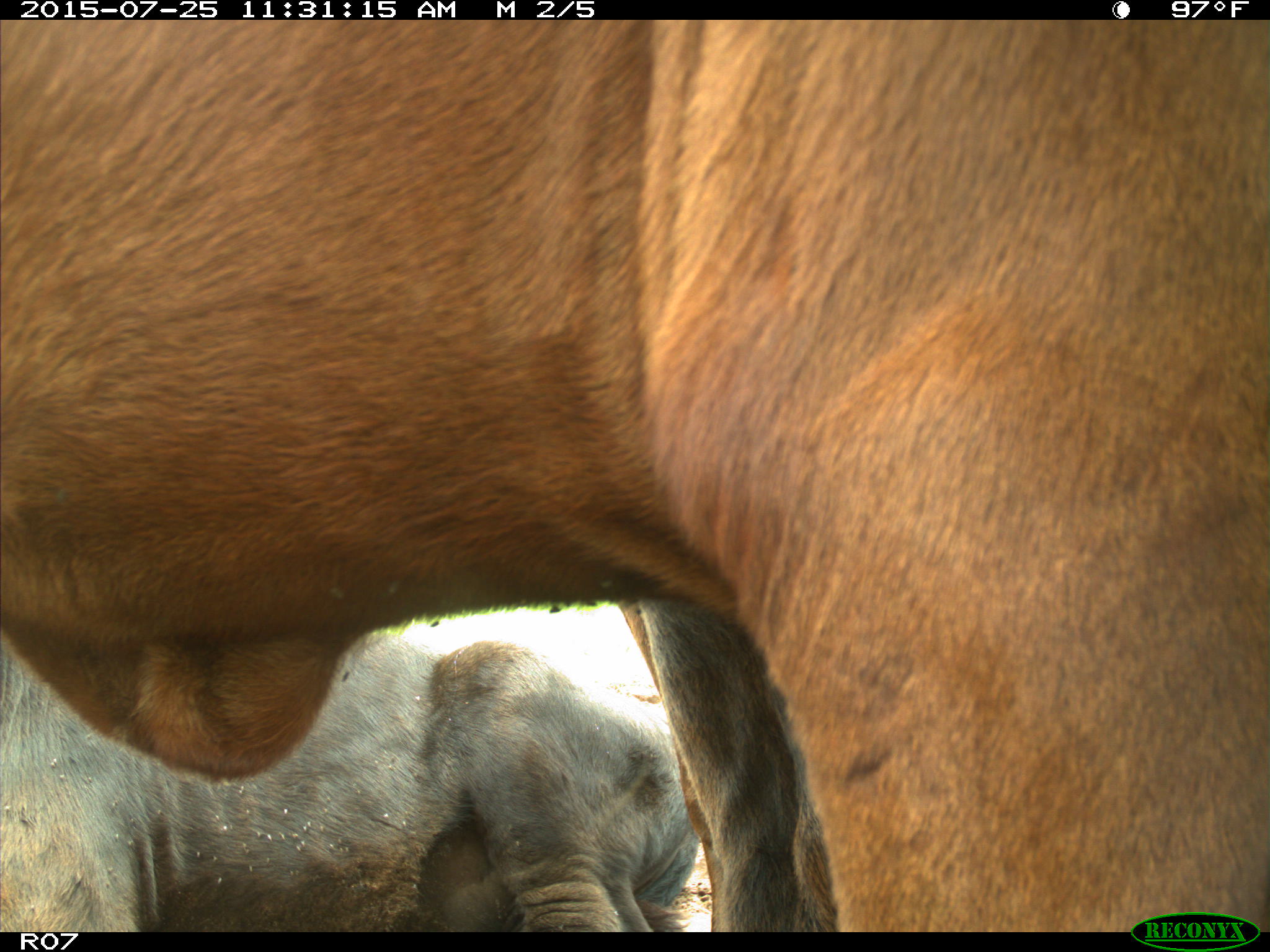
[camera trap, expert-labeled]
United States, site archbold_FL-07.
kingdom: Animalia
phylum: Chordata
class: Mammalia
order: Artiodactyla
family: Bovidae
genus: Bos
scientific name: Bos taurus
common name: domestic cow